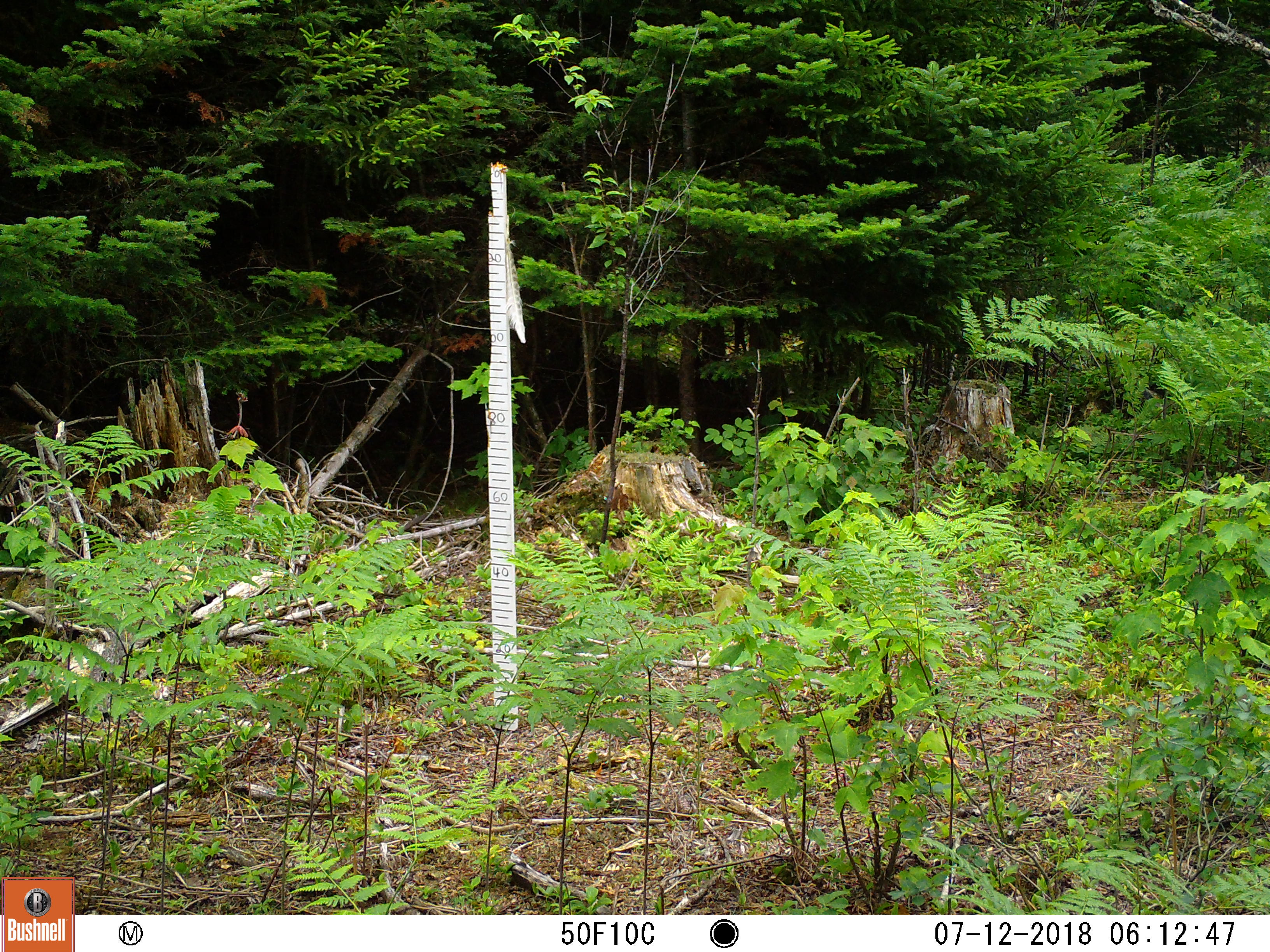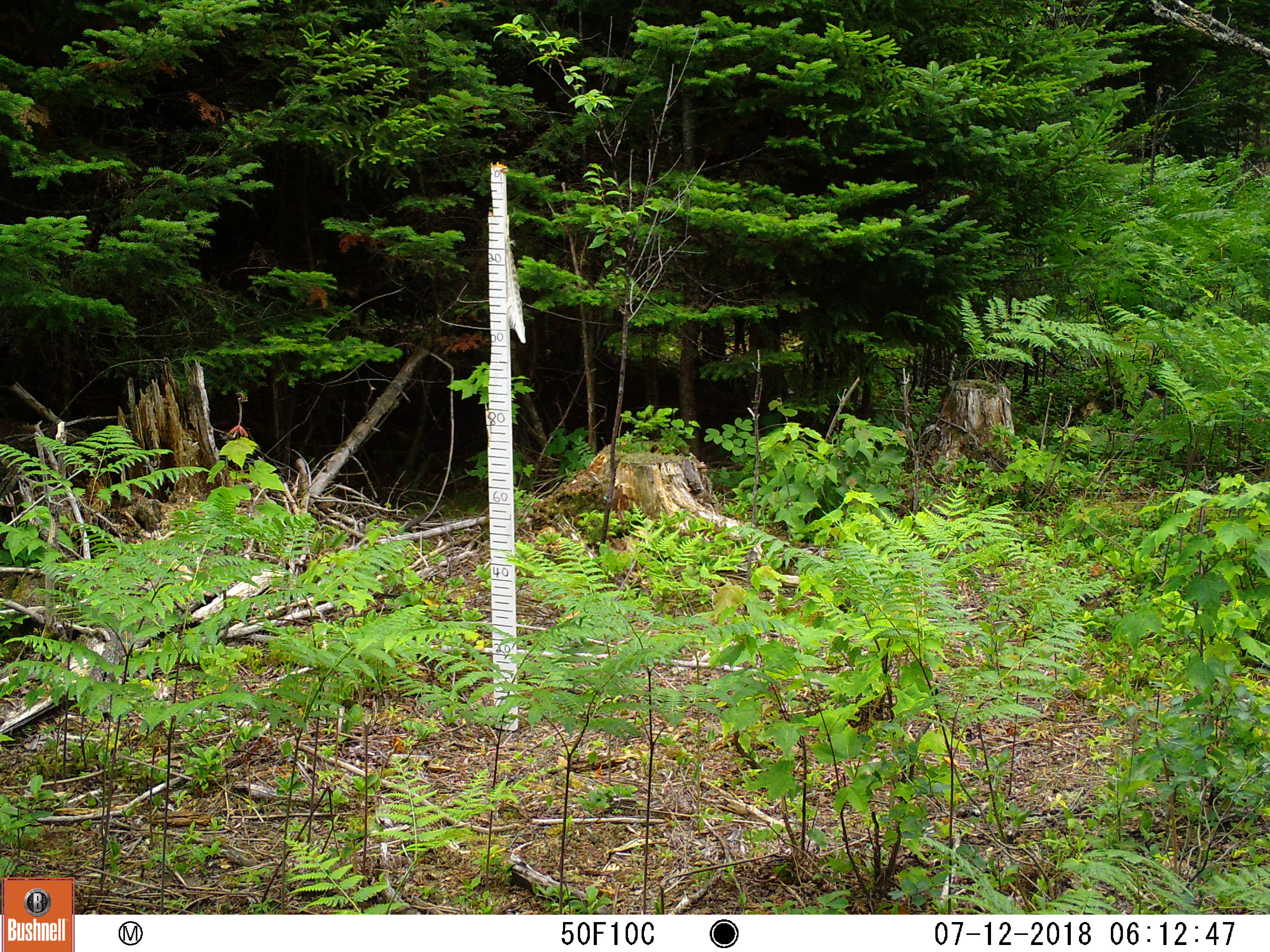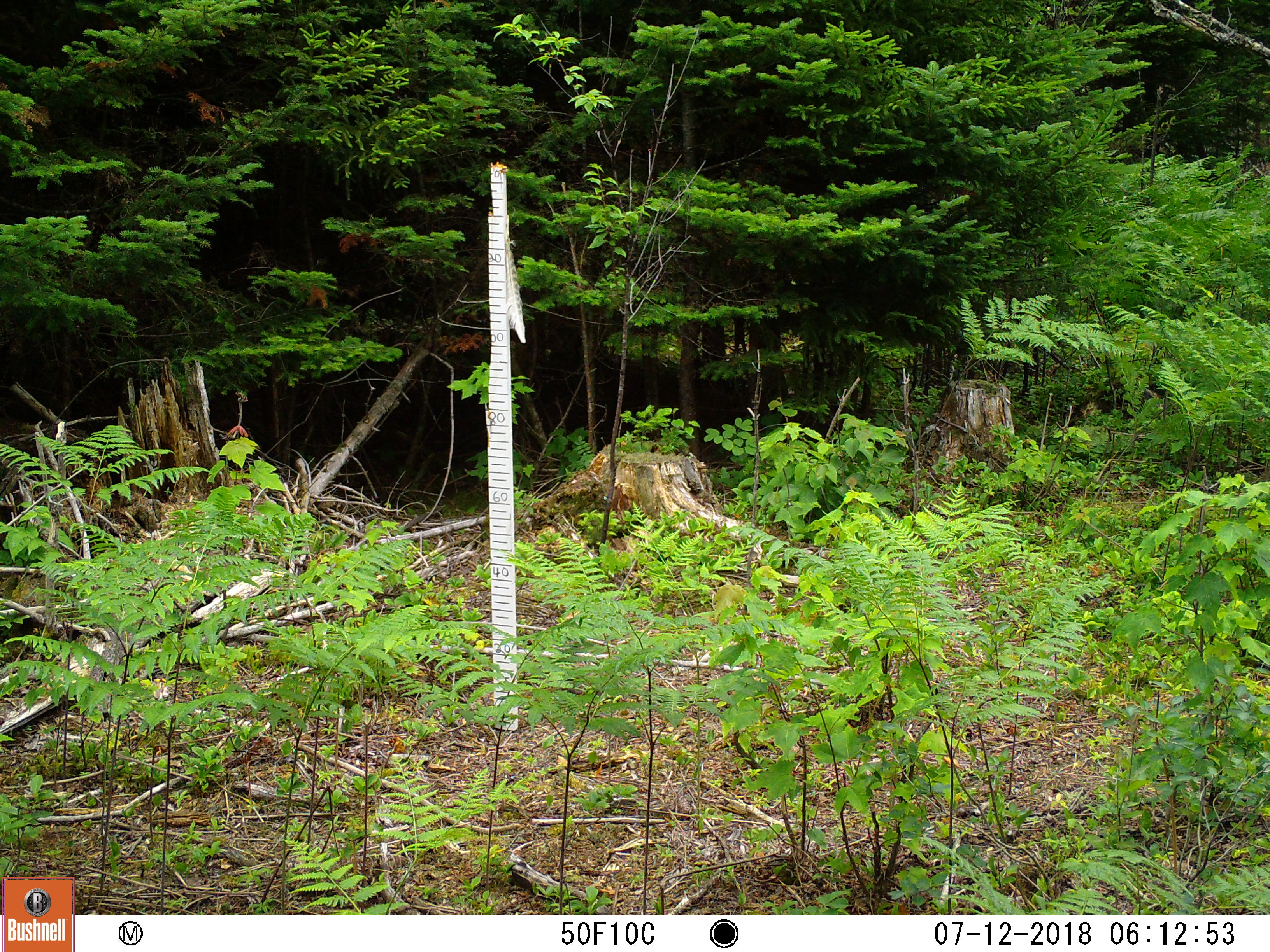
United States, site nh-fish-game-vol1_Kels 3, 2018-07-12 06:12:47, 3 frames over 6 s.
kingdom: Animalia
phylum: Chordata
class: Mammalia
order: Artiodactyla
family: Cervidae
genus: Odocoileus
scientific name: Odocoileus virginianus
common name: white-tailed deer